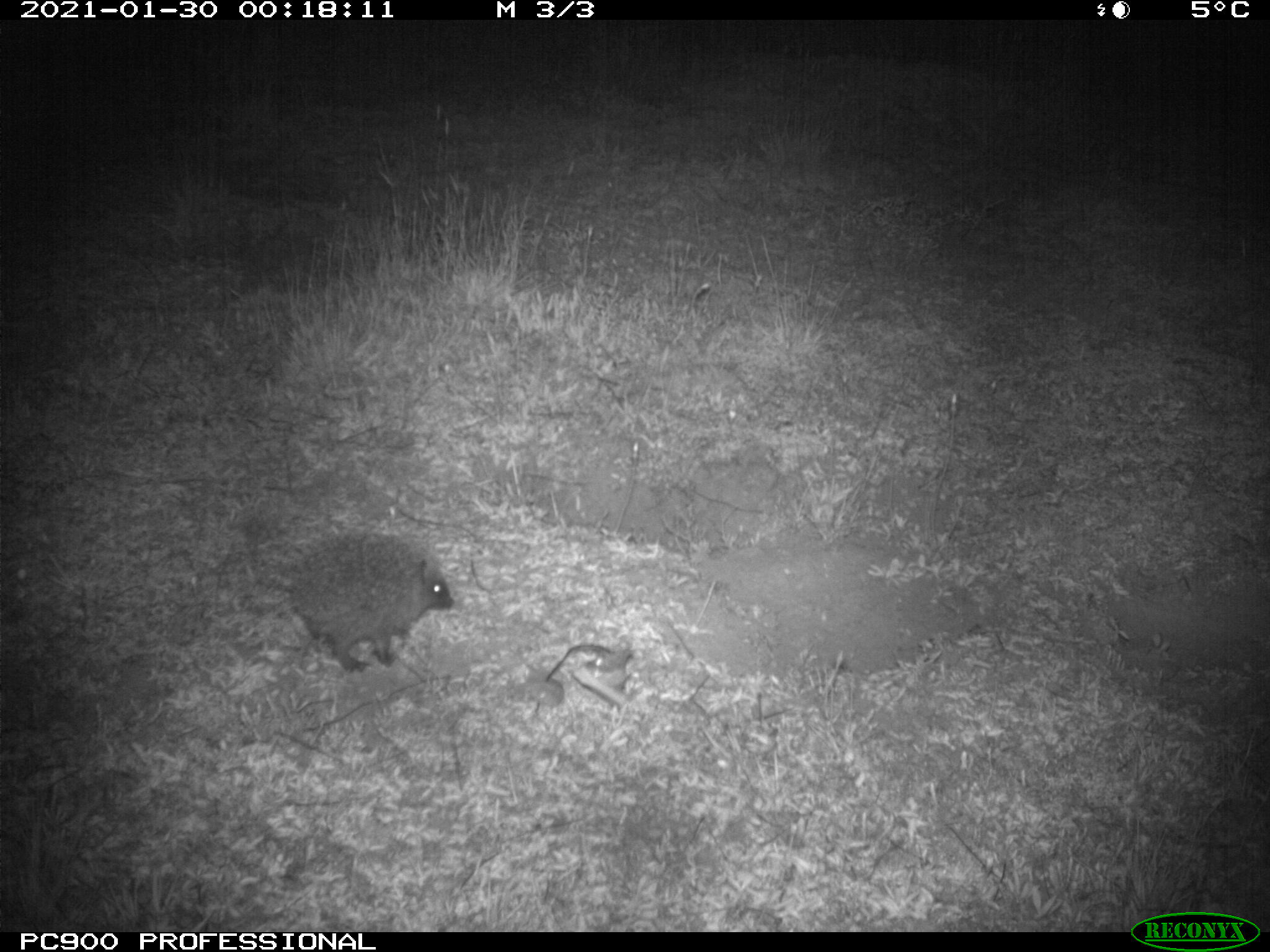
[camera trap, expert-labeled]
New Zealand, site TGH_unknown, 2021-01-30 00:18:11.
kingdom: Animalia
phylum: Chordata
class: Mammalia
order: Eulipotyphla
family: Erinaceidae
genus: Erinaceus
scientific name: Erinaceus europaeus europaeus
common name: european hedgehog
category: hedgehog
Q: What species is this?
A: Hedgehog (european hedgehog) (Erinaceus europaeus europaeus).